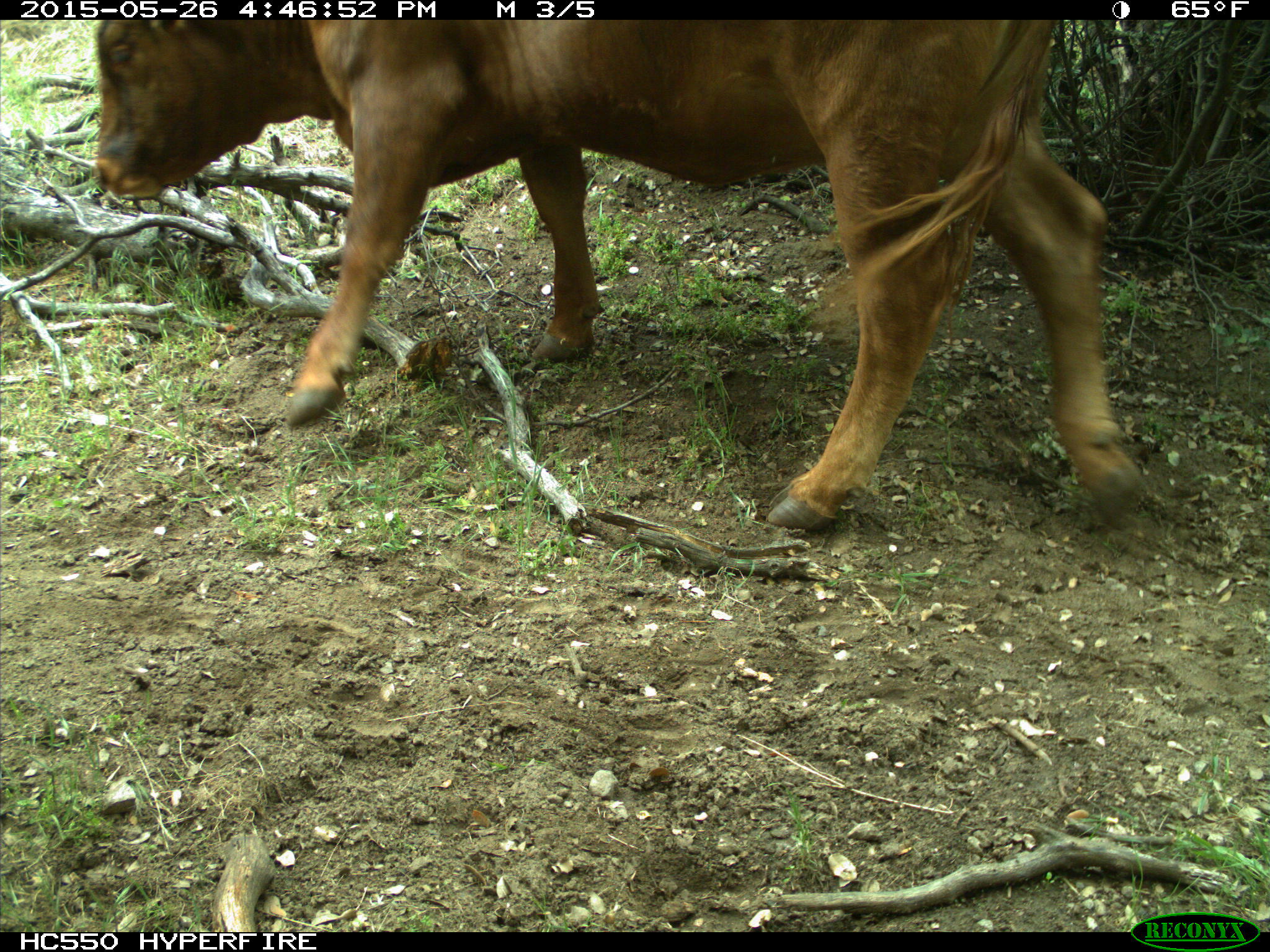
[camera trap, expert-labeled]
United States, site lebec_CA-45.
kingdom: Animalia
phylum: Chordata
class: Mammalia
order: Artiodactyla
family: Bovidae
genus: Bos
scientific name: Bos taurus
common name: domestic cow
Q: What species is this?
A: Bos taurus (domestic cow).